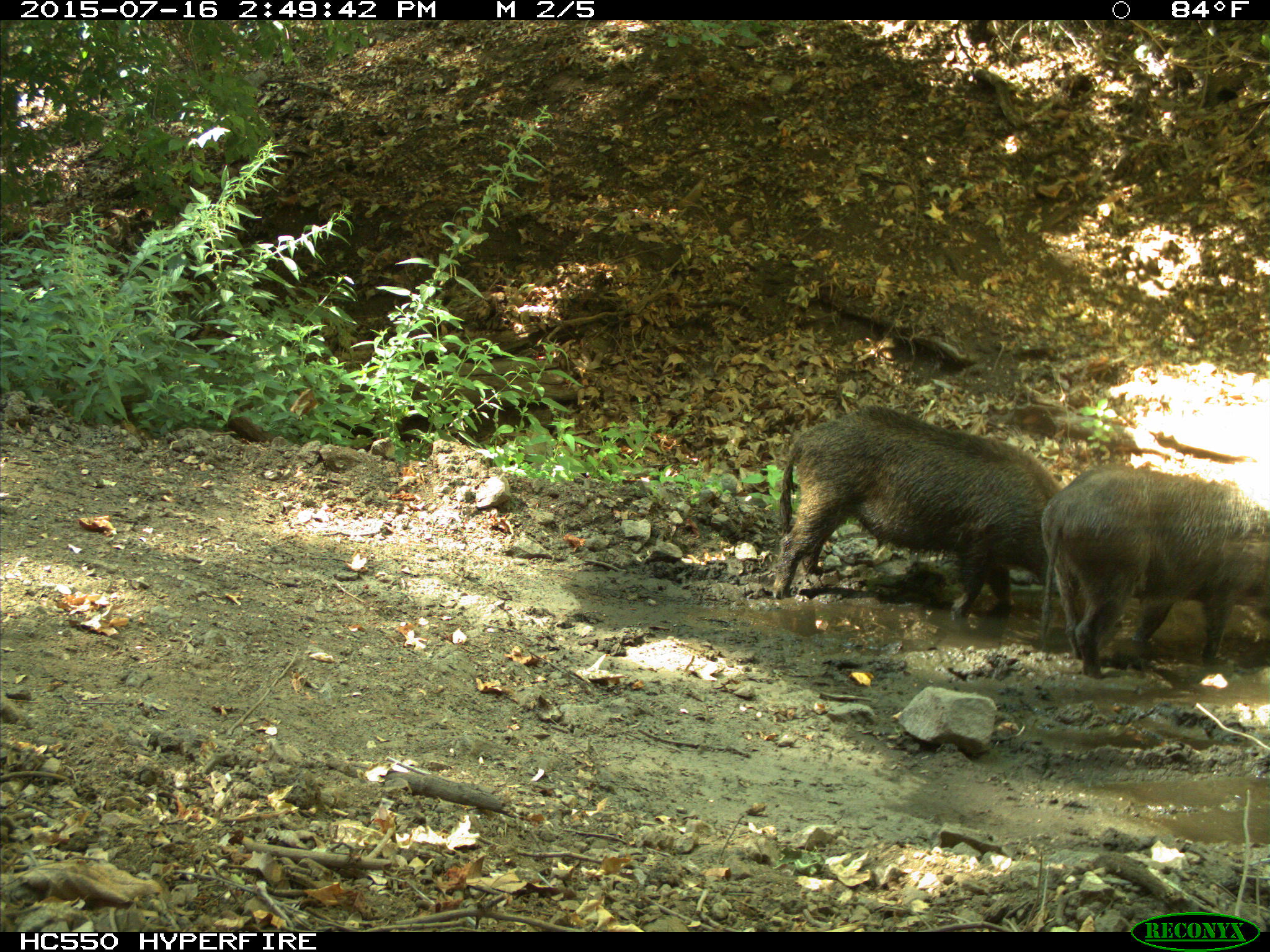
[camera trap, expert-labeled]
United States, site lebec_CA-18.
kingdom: Animalia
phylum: Chordata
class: Mammalia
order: Artiodactyla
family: Suidae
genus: Sus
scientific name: Sus scrofa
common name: wild boar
Sus scrofa (wild boar).